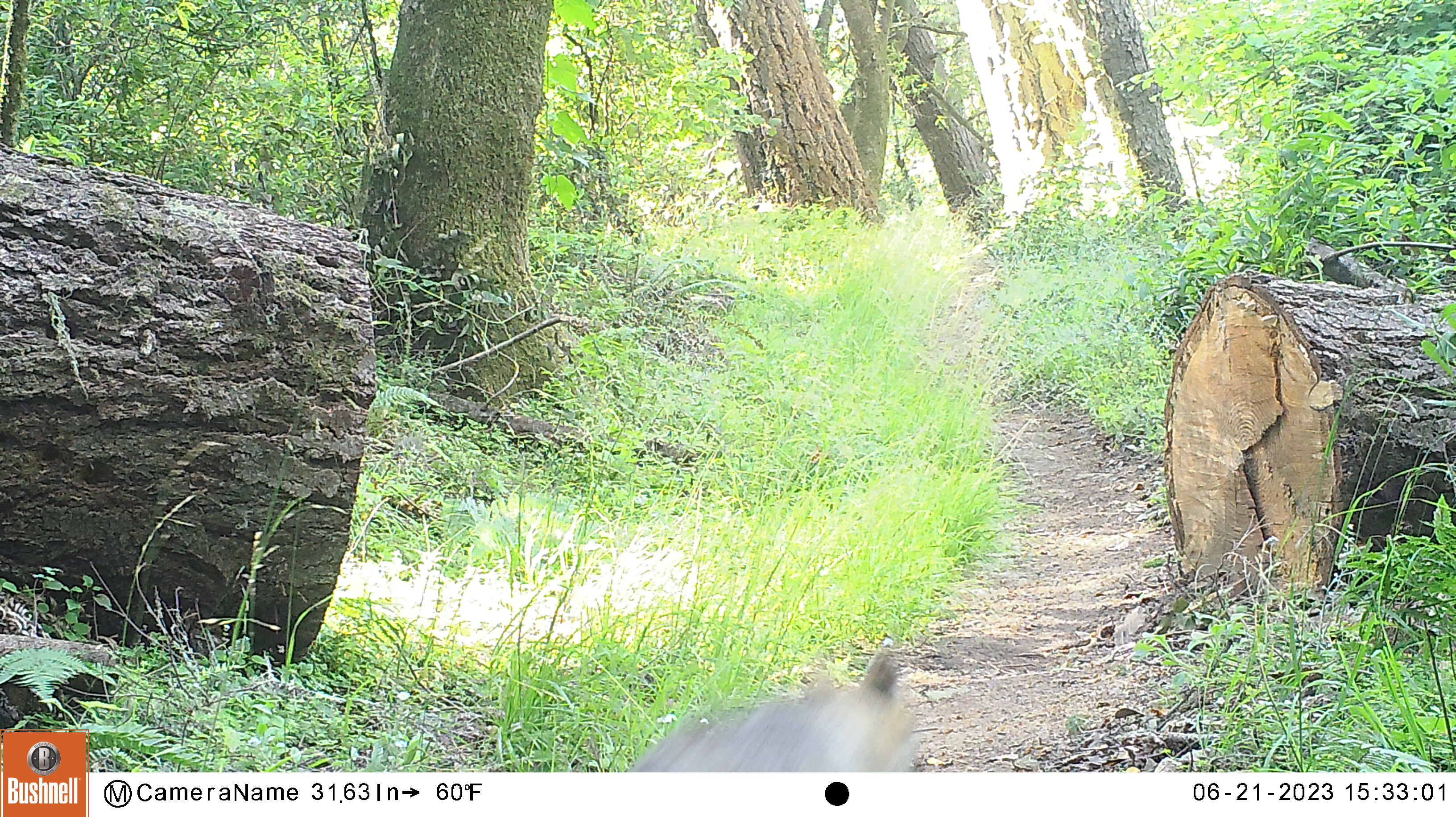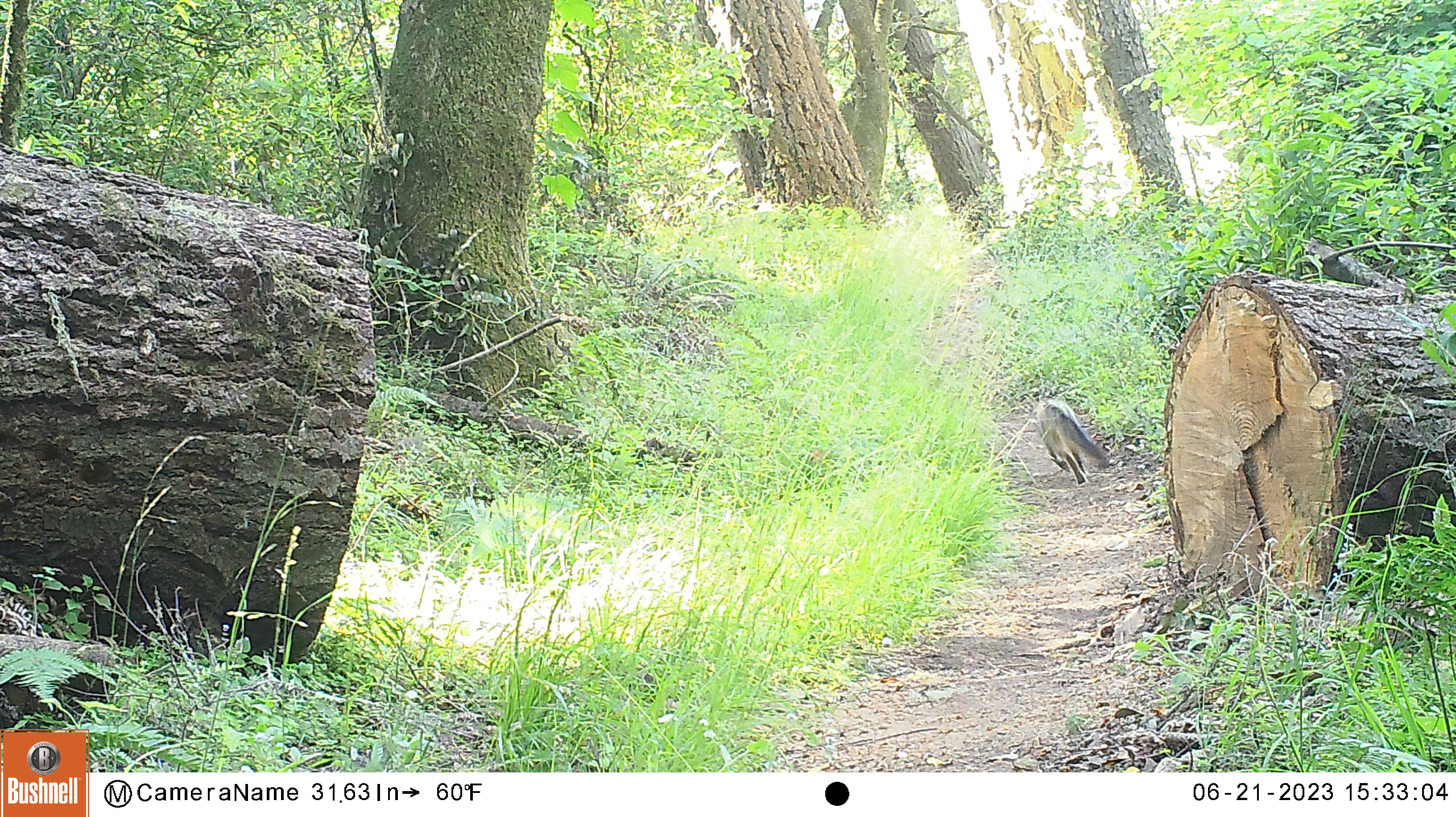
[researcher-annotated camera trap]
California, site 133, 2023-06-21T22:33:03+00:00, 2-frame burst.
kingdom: Animalia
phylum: Chordata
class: Mammalia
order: Carnivora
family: Canidae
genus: Urocyon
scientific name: Urocyon cinereoargenteus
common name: gray fox